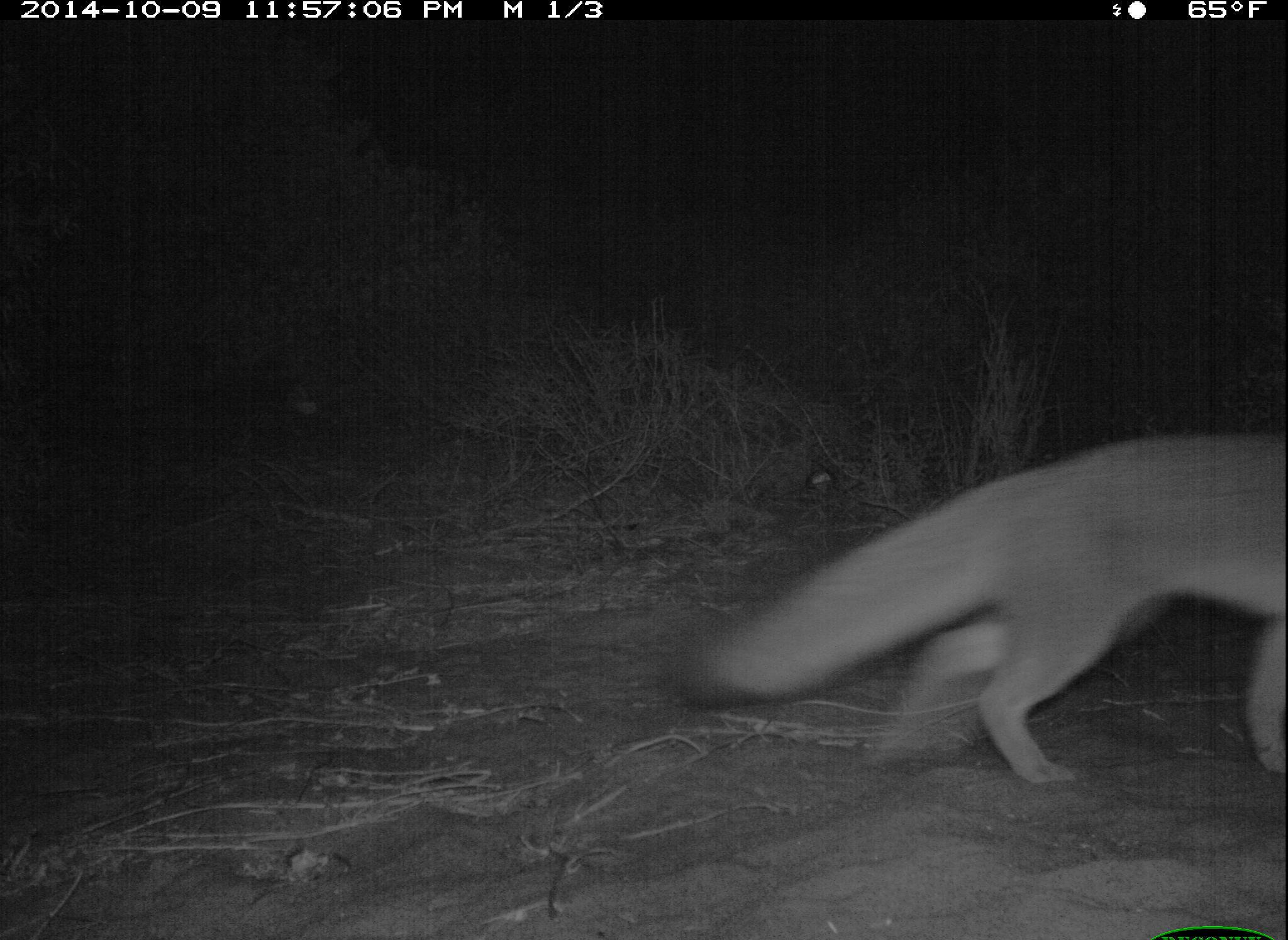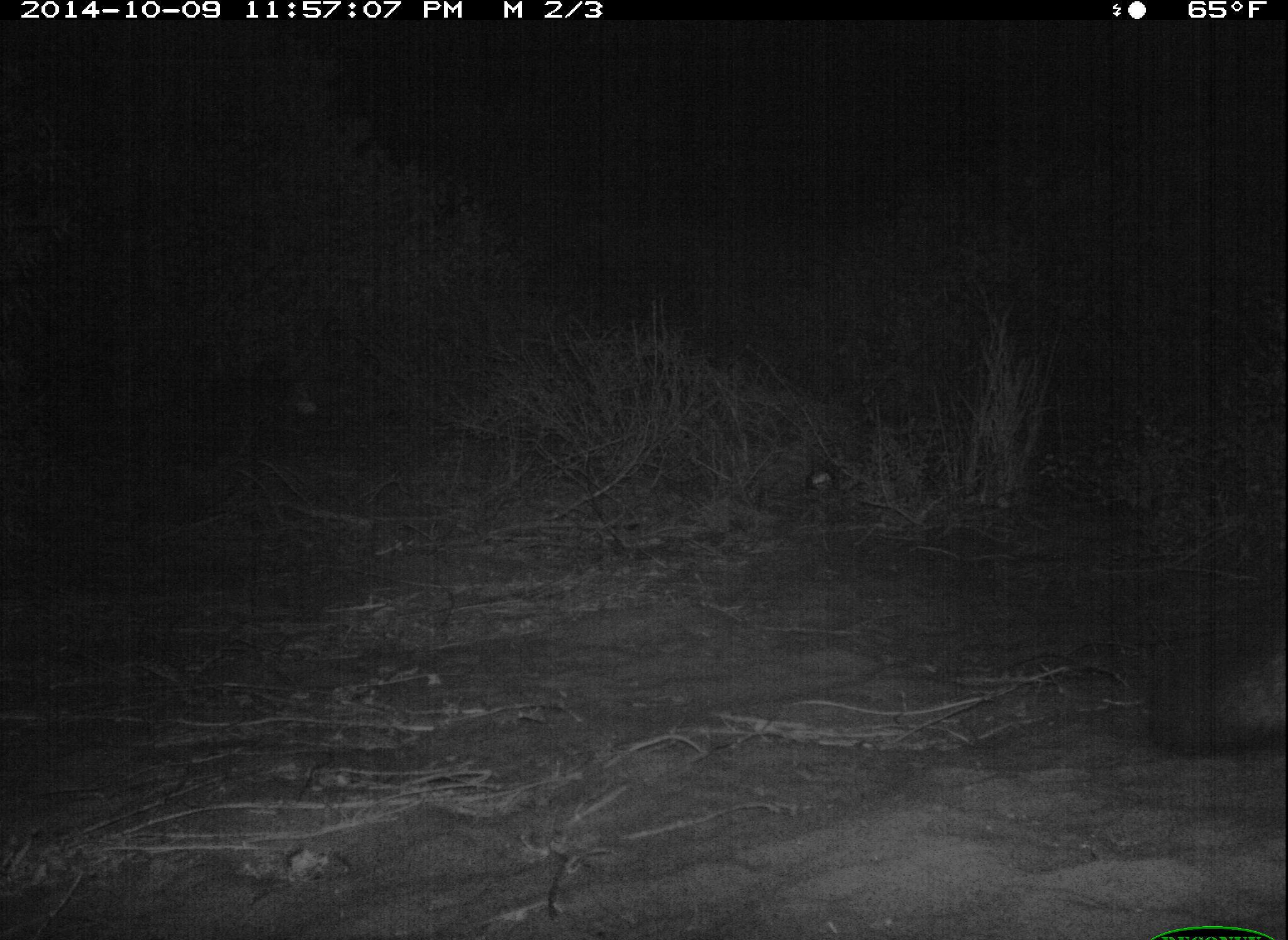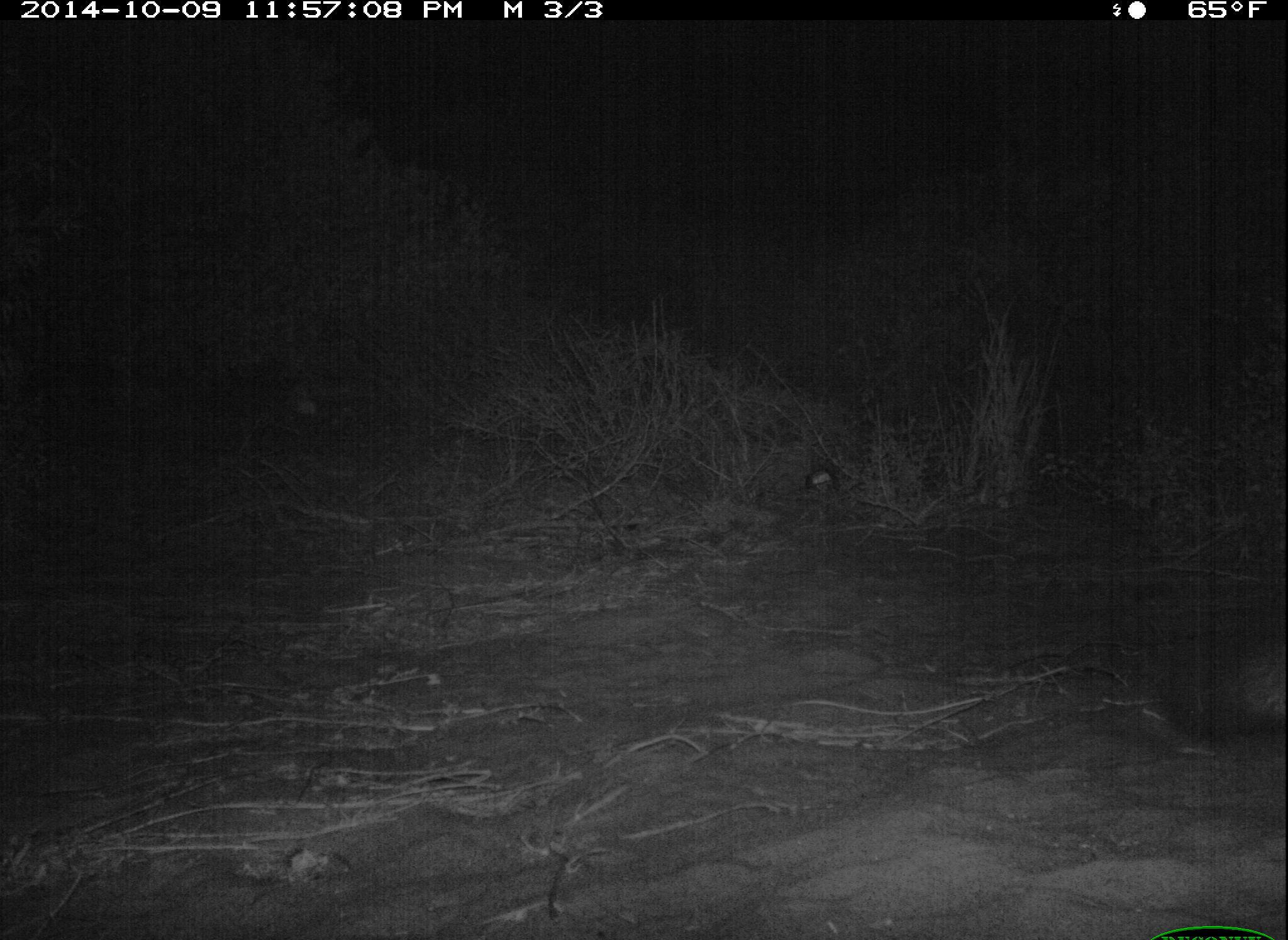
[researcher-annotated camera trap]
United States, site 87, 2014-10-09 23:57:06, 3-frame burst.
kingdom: Animalia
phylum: Chordata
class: Mammalia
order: Carnivora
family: Canidae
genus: Urocyon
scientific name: Urocyon cinereoargenteus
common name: gray fox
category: fox